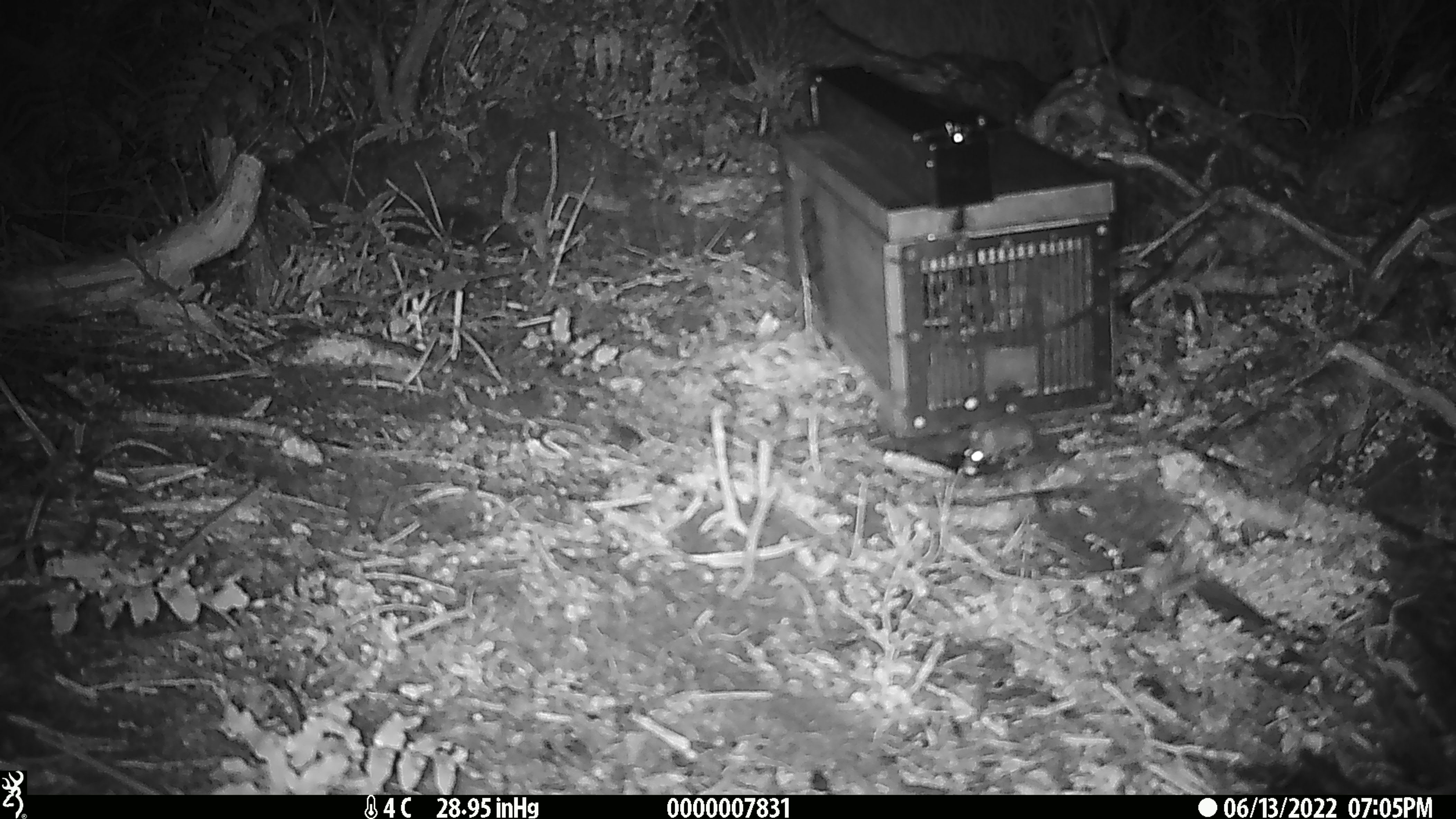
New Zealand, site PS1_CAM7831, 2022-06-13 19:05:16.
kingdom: Animalia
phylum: Chordata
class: Mammalia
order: Rodentia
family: Muridae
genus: Mus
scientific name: Mus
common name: mouse